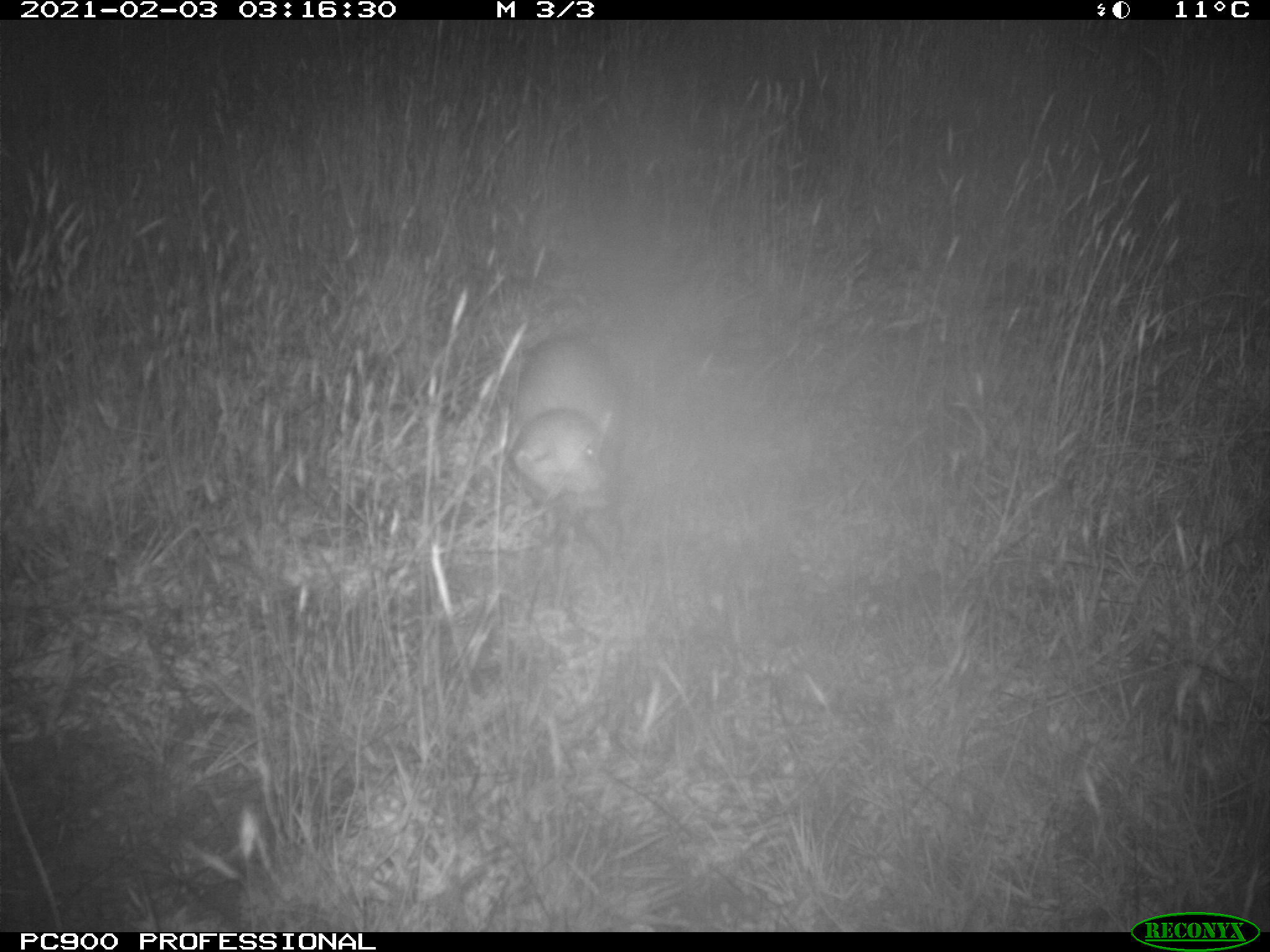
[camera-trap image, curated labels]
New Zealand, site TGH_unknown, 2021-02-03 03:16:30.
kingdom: Animalia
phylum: Chordata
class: Mammalia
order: Carnivora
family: Mustelidae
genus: Mustela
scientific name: Mustela furo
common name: ferret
Ferret (Mustela furo).